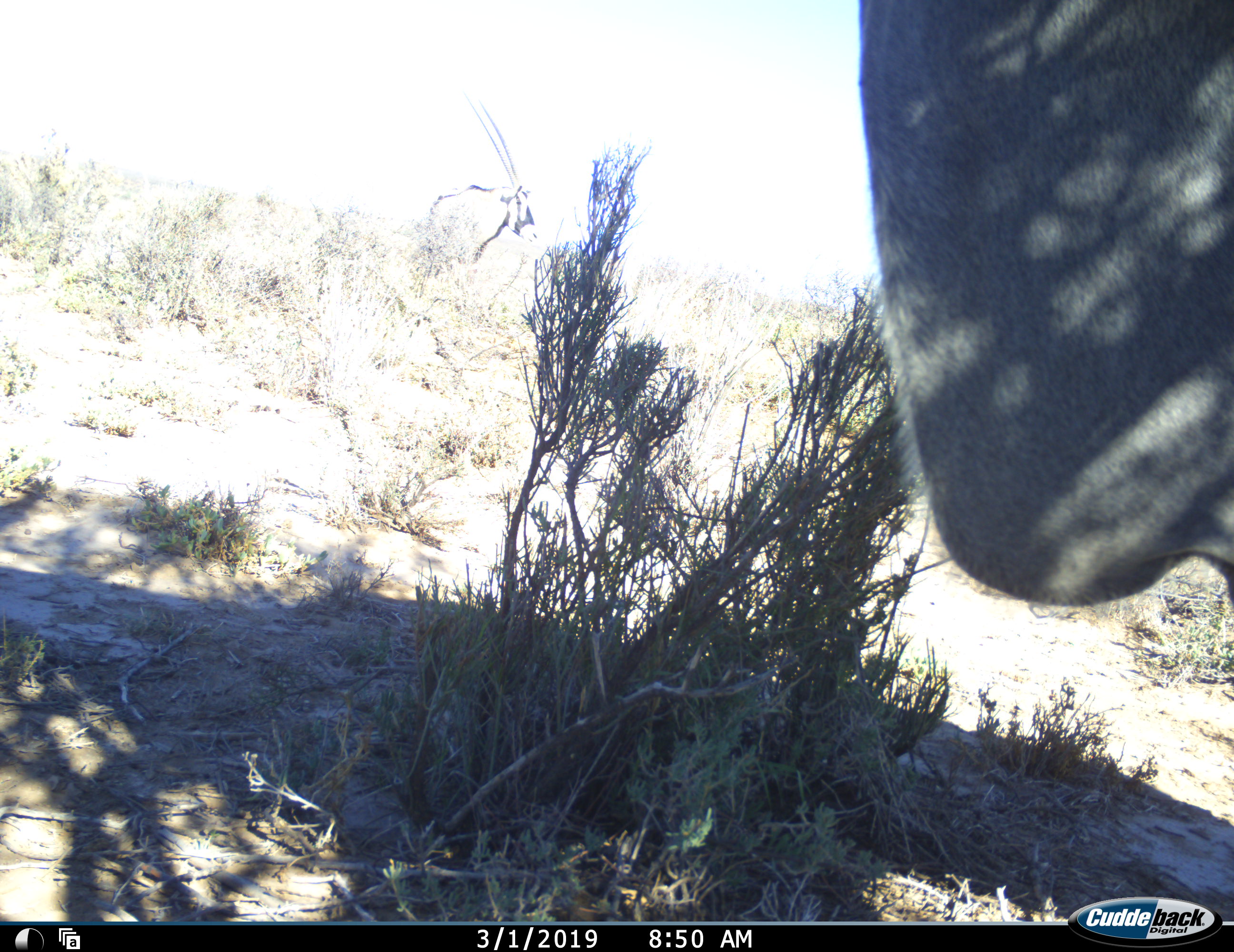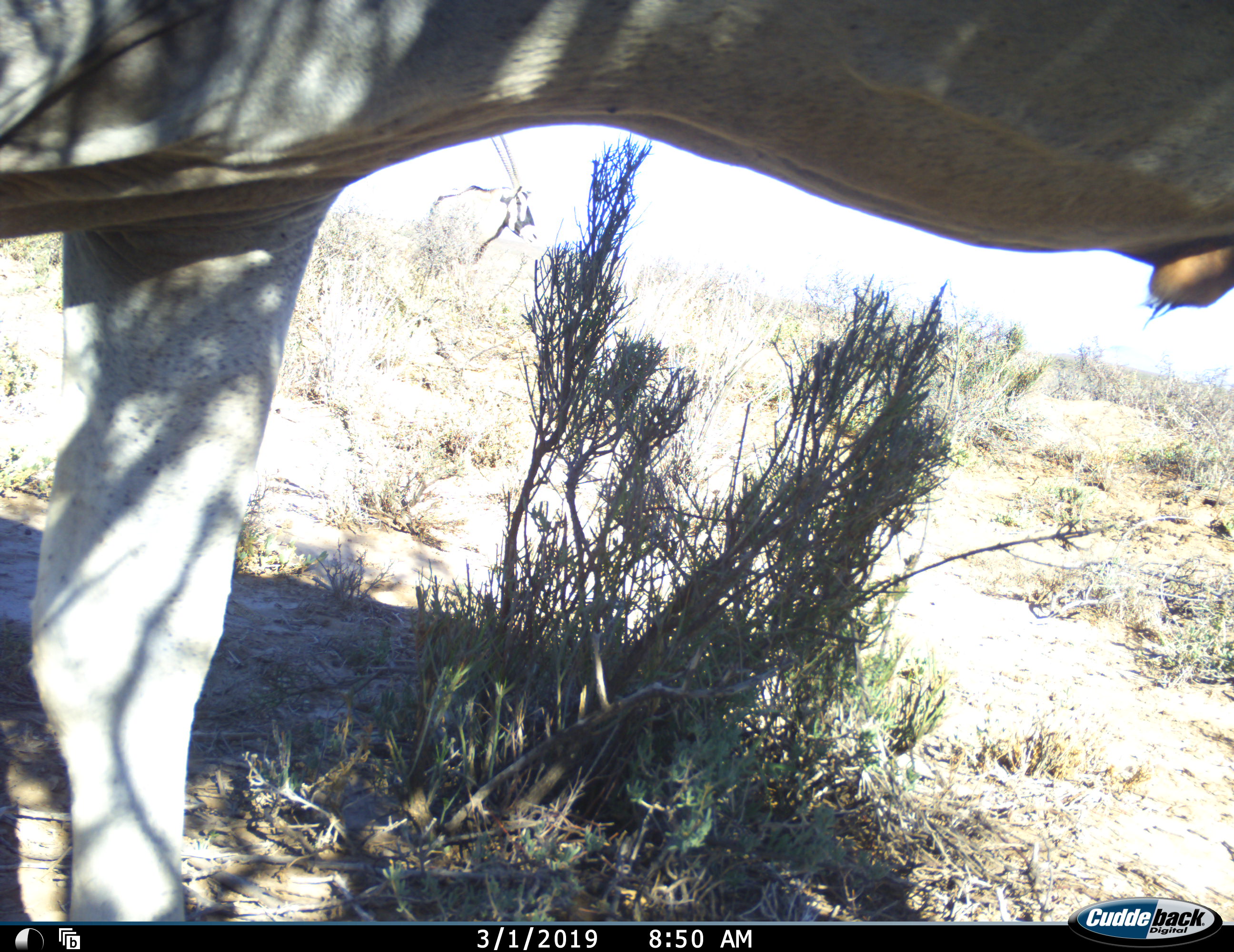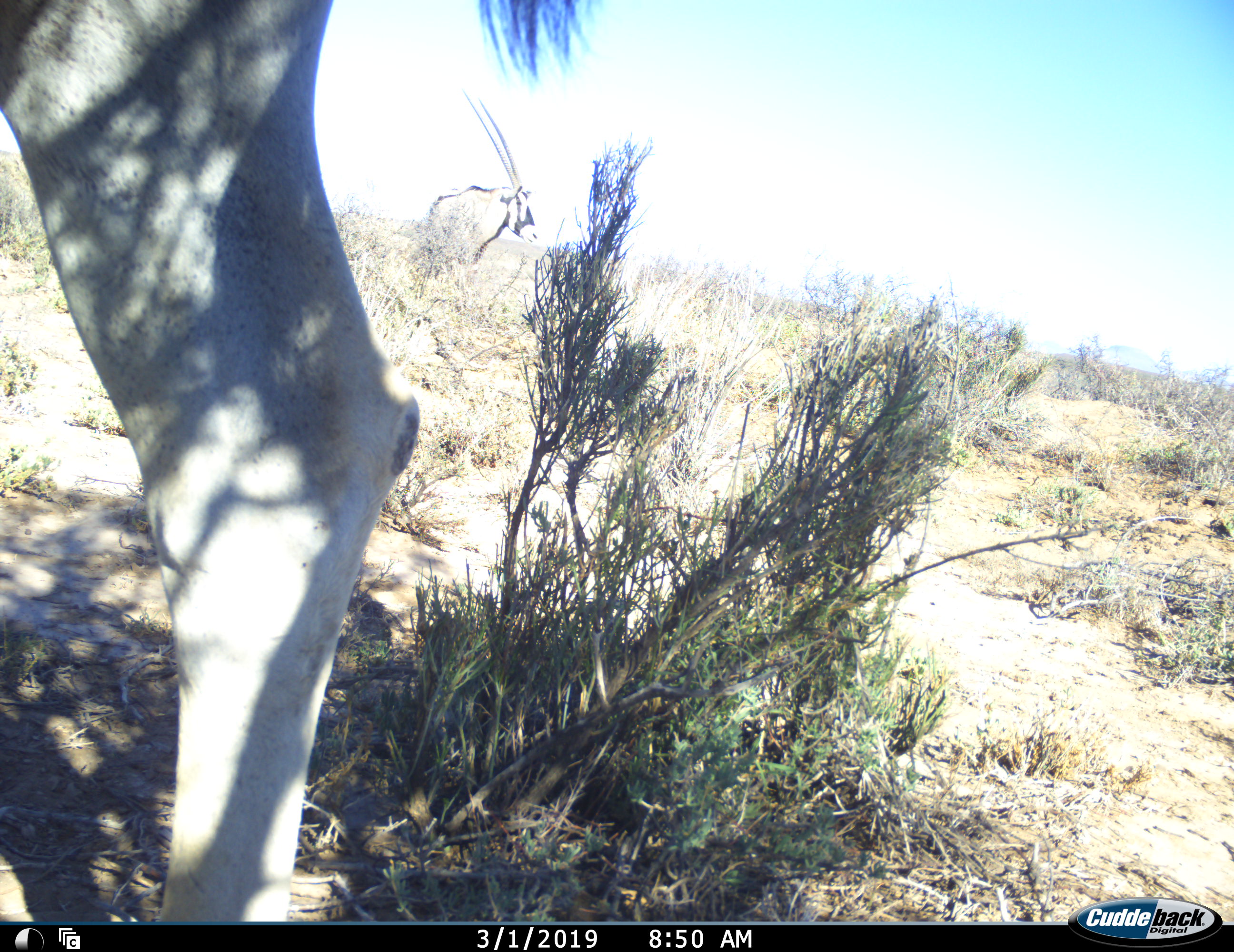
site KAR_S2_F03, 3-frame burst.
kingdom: Animalia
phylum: Chordata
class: Mammalia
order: Artiodactyla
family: Bovidae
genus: Tragelaphus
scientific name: Tragelaphus oryx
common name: eland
Eland (Tragelaphus oryx), count 1. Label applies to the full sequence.